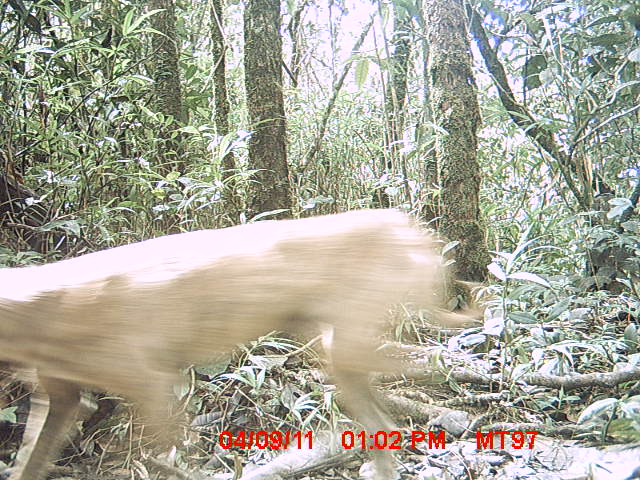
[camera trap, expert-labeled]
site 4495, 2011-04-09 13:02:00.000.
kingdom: Animalia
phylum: Chordata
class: Mammalia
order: Carnivora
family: Canidae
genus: Canis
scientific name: Canis familiaris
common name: domestic dog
Canis familiaris (domestic dog), count 1.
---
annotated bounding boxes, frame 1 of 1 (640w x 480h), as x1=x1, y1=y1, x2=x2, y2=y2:
canis familiaris: x1=0, y1=205, x2=490, y2=480